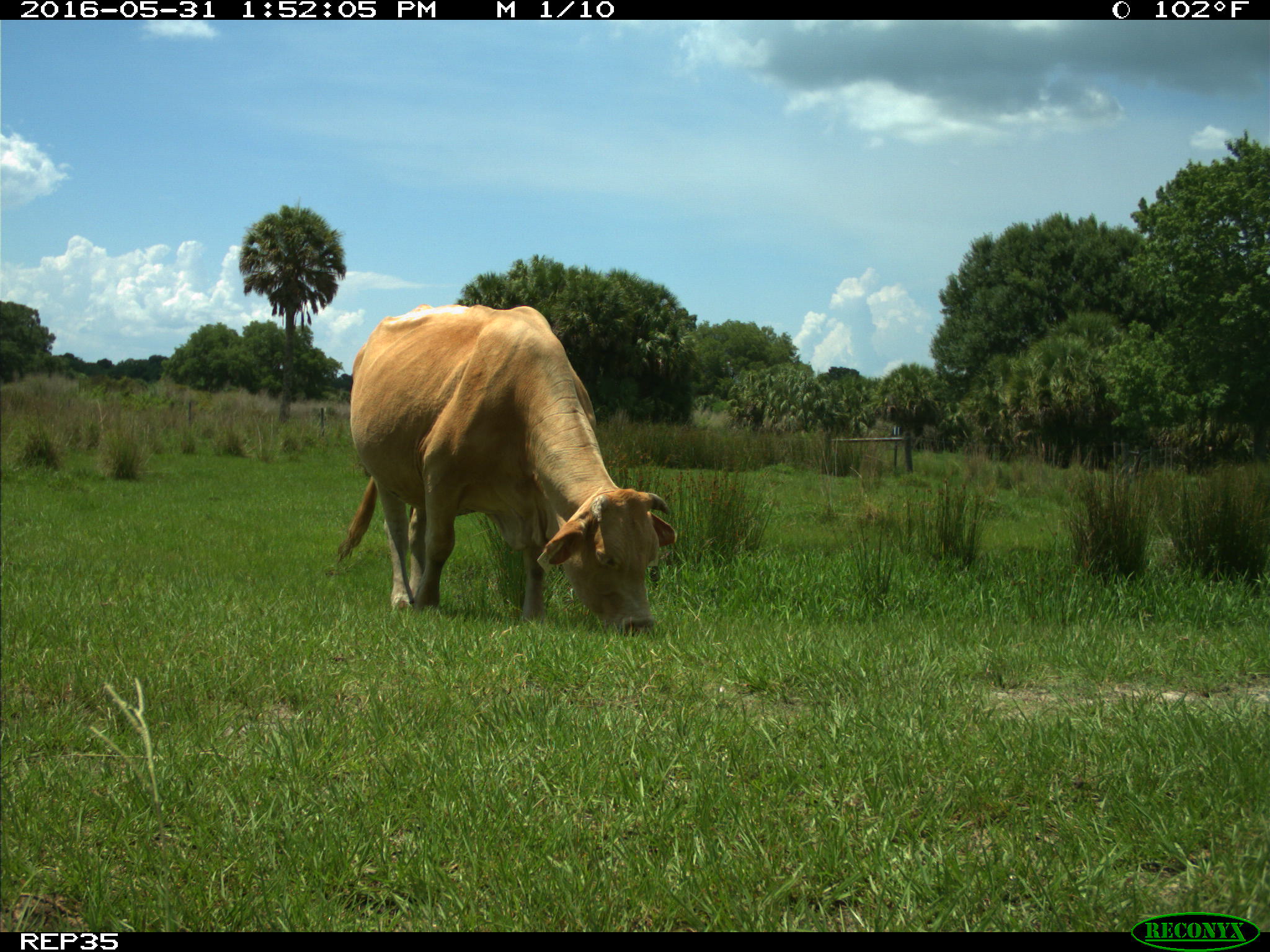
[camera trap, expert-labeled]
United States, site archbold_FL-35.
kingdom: Animalia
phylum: Chordata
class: Mammalia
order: Artiodactyla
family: Bovidae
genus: Bos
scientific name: Bos taurus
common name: domestic cow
Bos taurus (domestic cow).